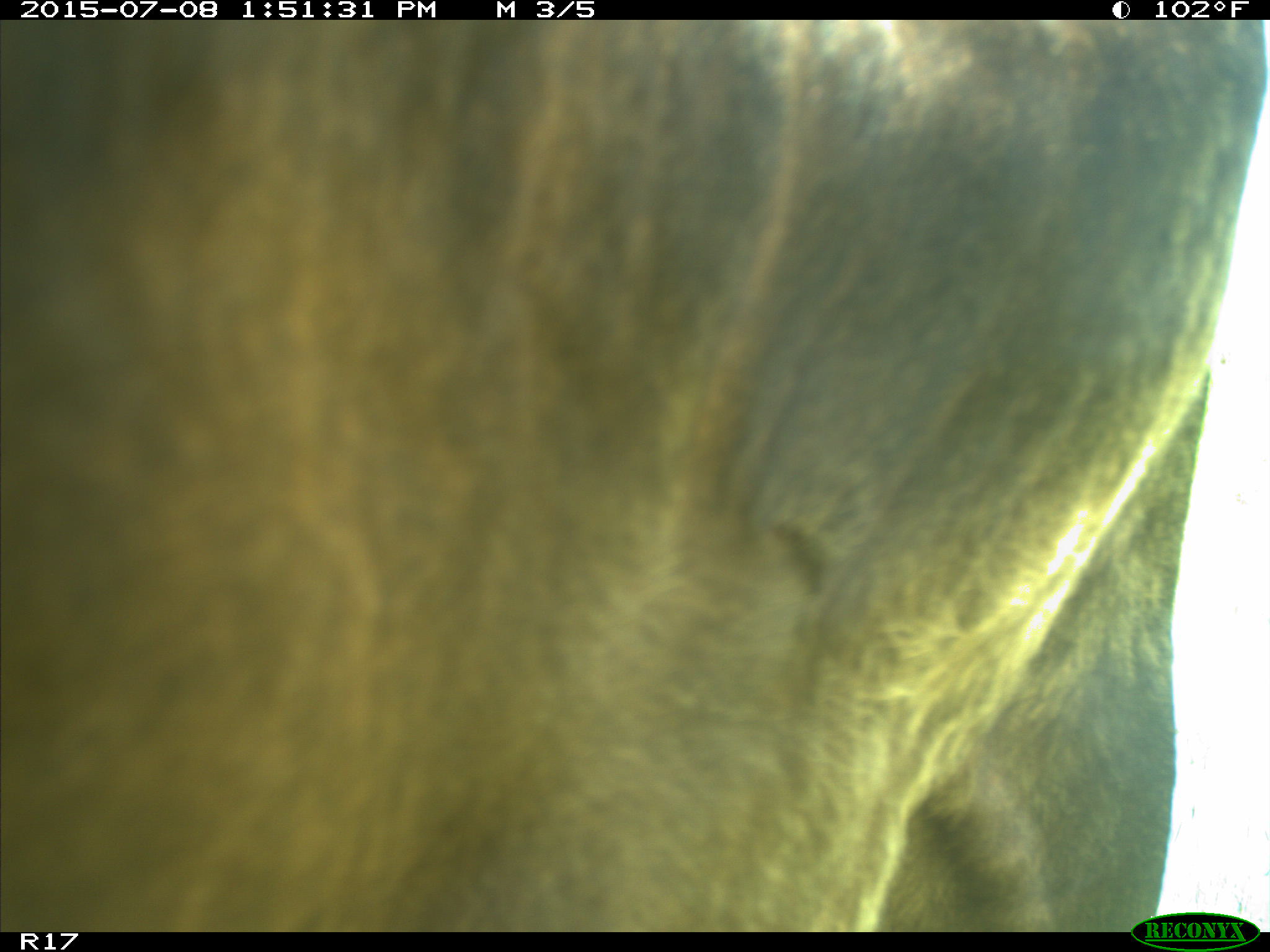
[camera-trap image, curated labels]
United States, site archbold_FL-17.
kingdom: Animalia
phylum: Chordata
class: Mammalia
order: Artiodactyla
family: Bovidae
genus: Bos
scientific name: Bos taurus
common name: domestic cow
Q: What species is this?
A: Bos taurus (domestic cow).